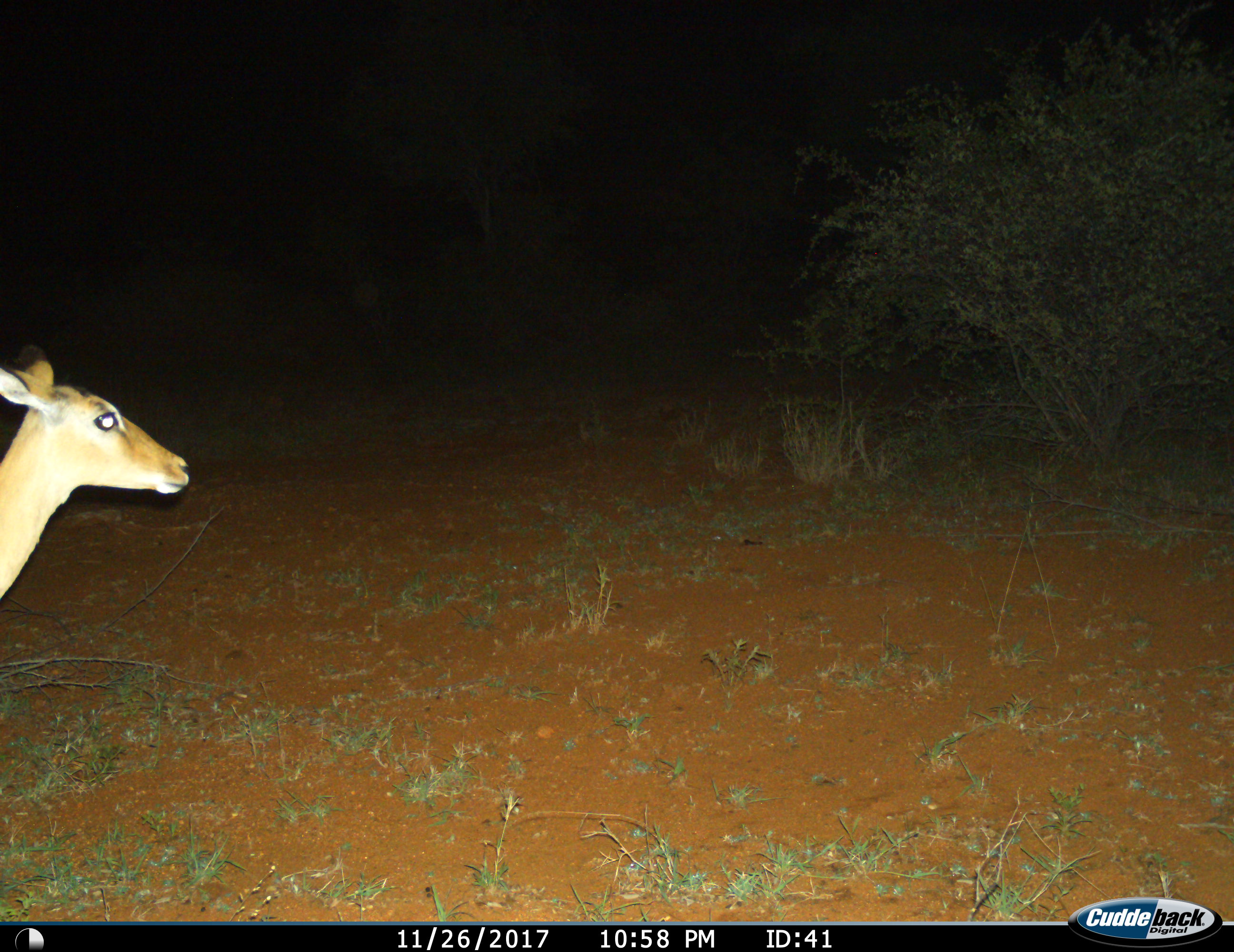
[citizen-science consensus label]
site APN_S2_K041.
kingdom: Animalia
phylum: Chordata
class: Mammalia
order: Artiodactyla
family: Bovidae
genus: Aepyceros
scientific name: Aepyceros melampus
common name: impala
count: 1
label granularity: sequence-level